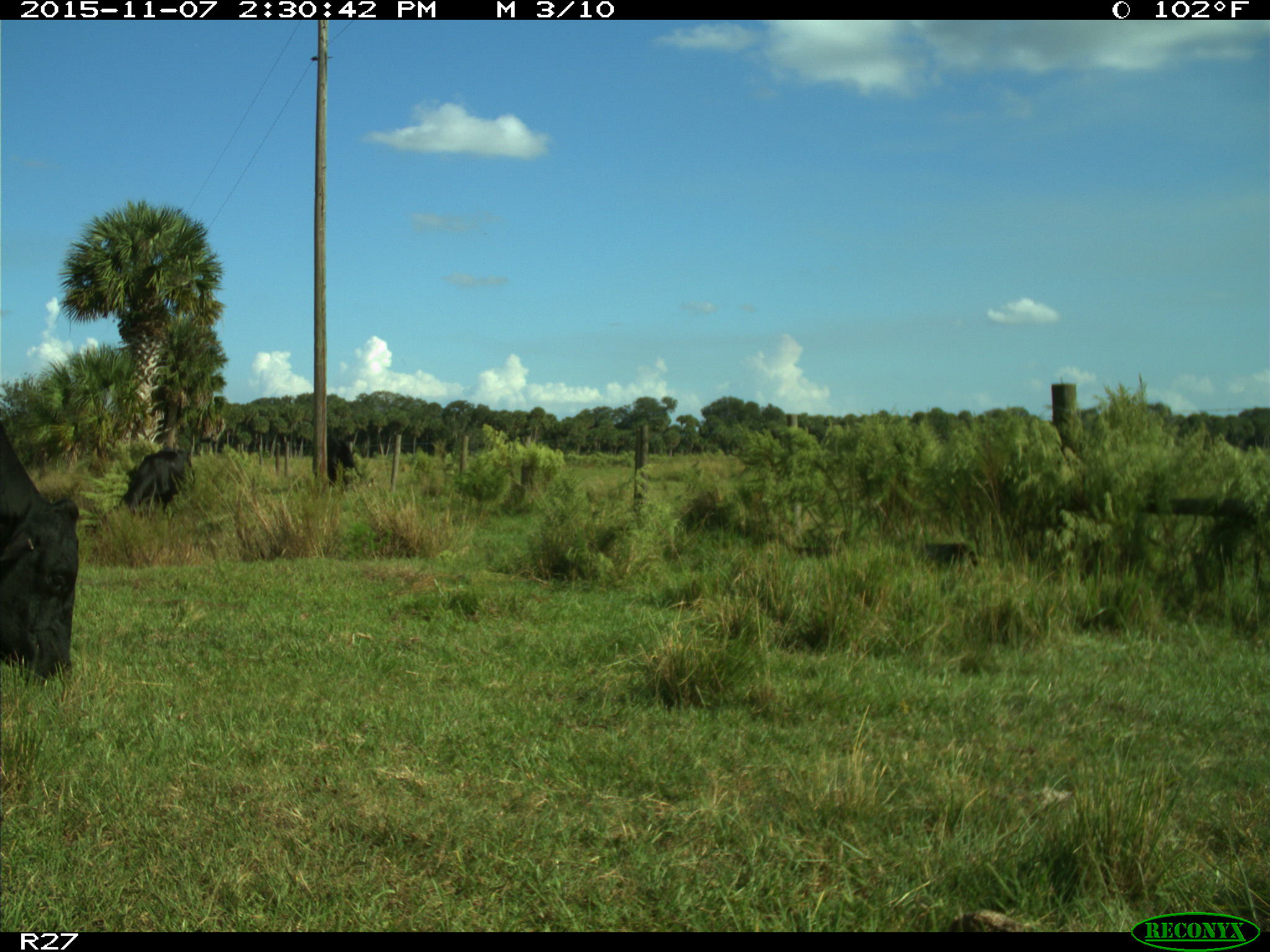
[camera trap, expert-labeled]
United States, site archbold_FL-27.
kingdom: Animalia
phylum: Chordata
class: Mammalia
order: Artiodactyla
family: Bovidae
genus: Bos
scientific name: Bos taurus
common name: domestic cow